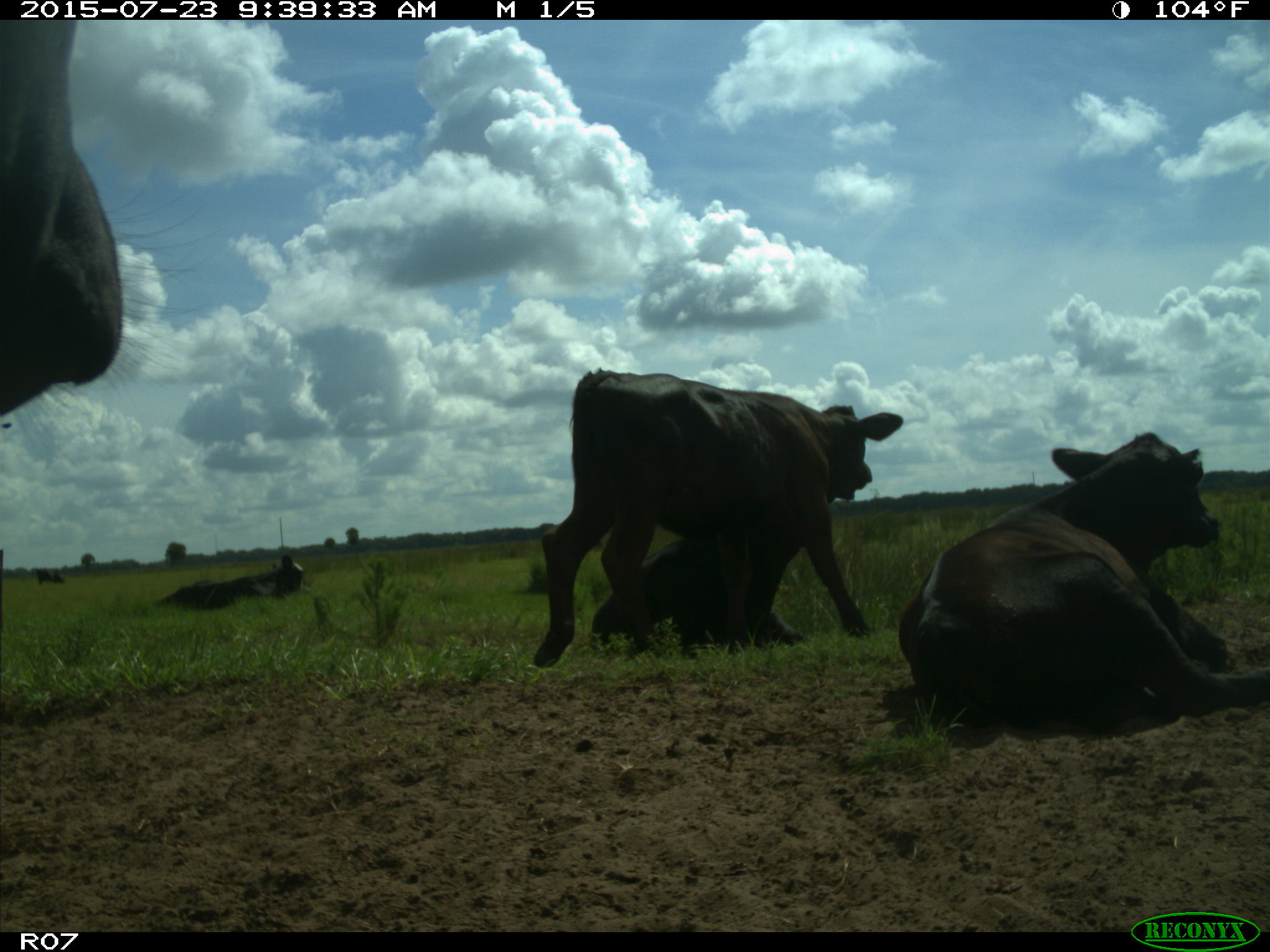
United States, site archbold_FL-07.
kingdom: Animalia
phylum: Chordata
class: Mammalia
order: Artiodactyla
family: Bovidae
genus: Bos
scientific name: Bos taurus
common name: domestic cow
Bos taurus (domestic cow).